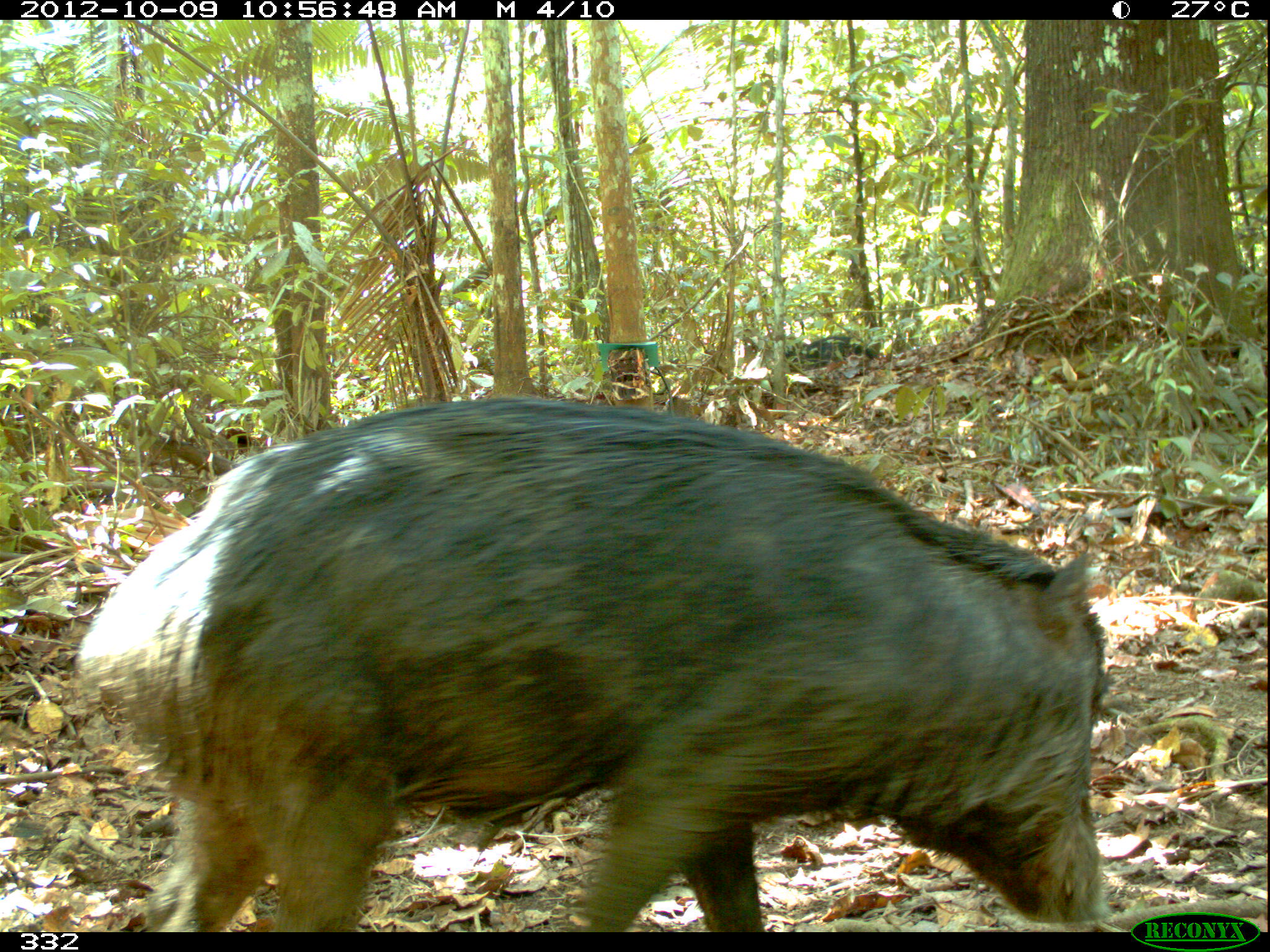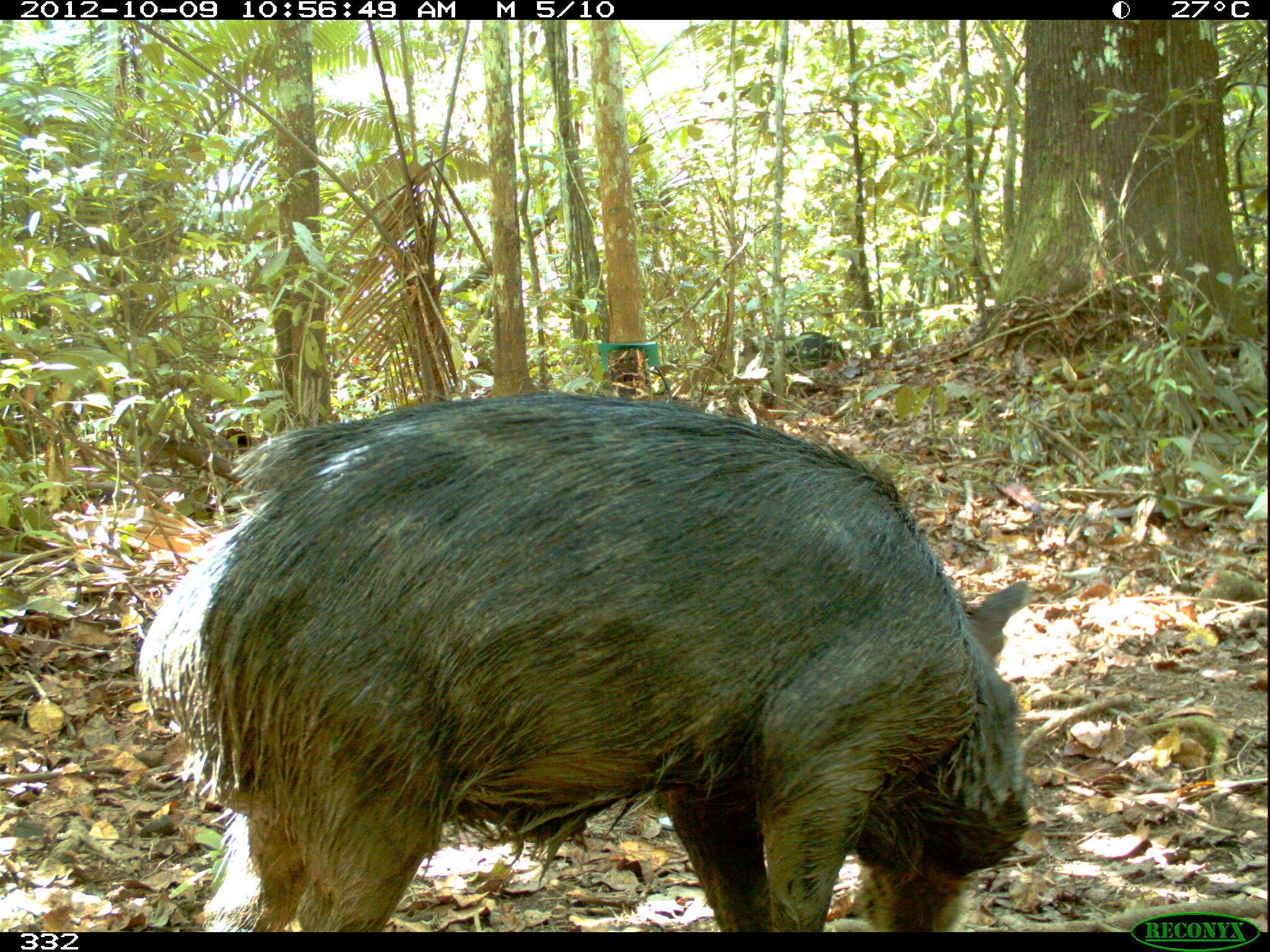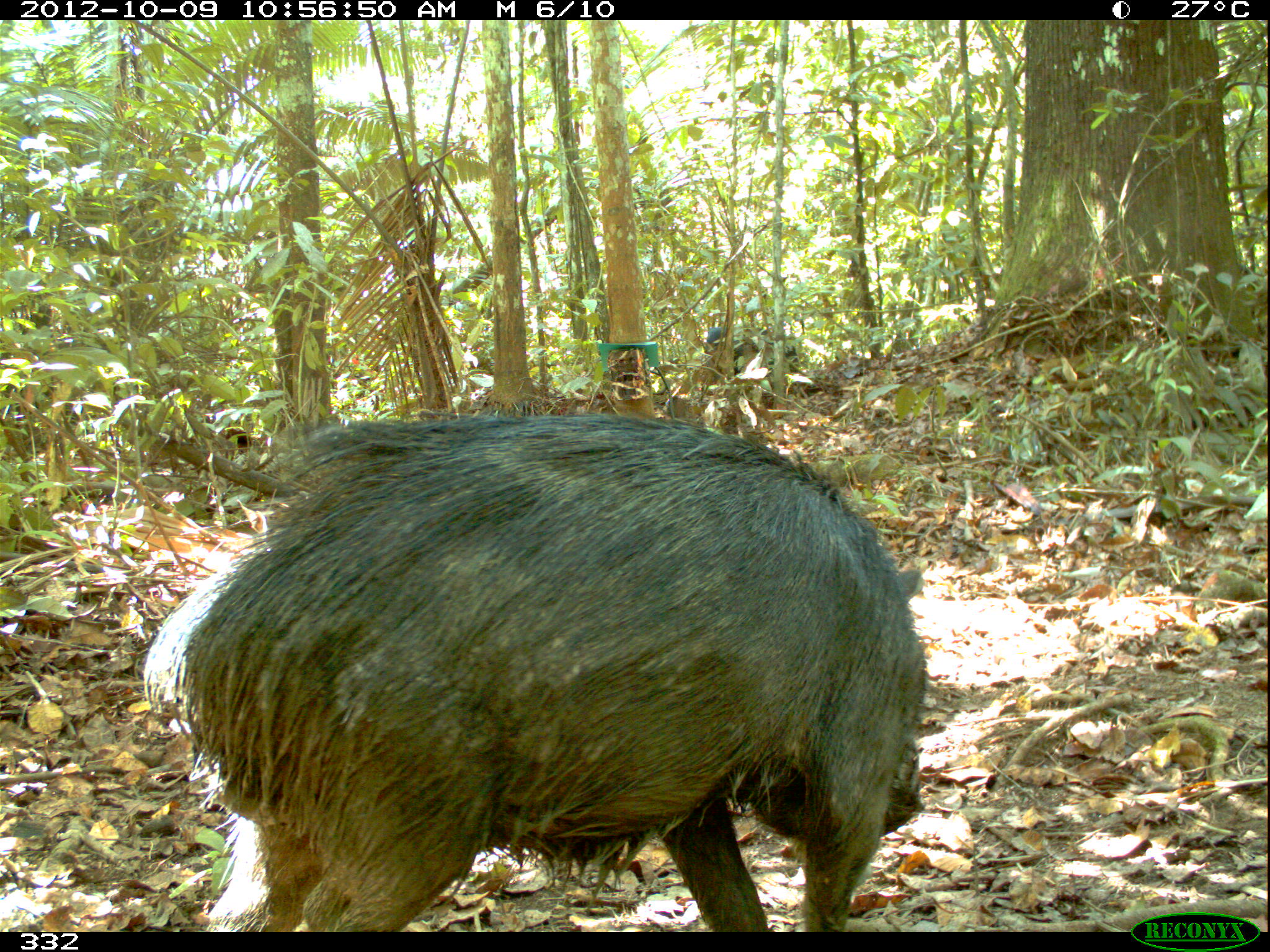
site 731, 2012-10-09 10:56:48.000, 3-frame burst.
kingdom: Animalia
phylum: Chordata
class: Mammalia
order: Artiodactyla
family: Tayassuidae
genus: Tayassu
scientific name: Tayassu pecari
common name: white-lipped peccary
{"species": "Tayassu pecari (white-lipped peccary)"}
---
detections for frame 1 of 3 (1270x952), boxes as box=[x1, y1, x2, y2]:
tayassu pecari: box=[73, 396, 1105, 932]; box=[784, 335, 877, 374]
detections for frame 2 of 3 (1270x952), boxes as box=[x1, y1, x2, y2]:
tayassu pecari: box=[137, 391, 1035, 931]; box=[737, 331, 848, 374]